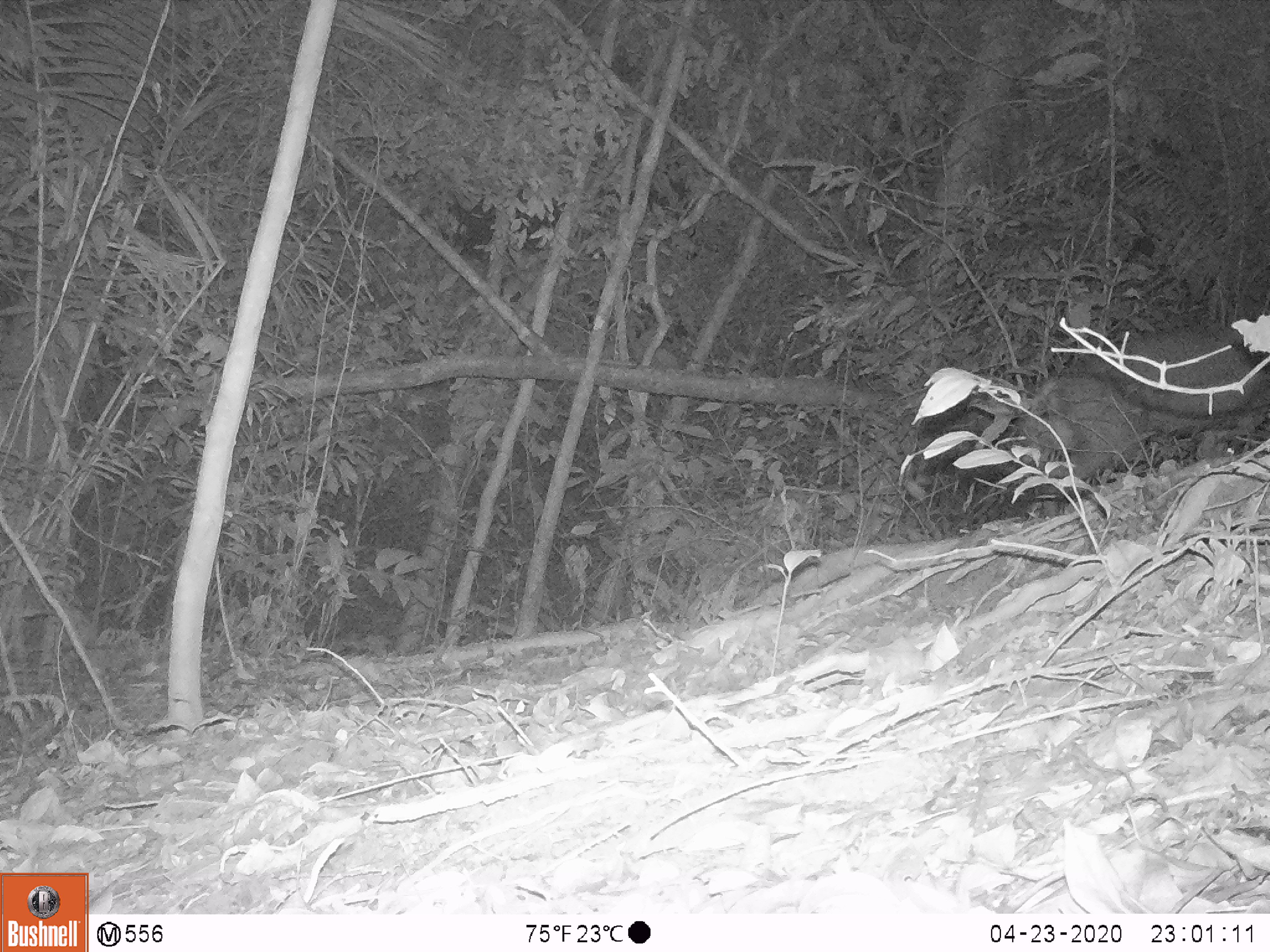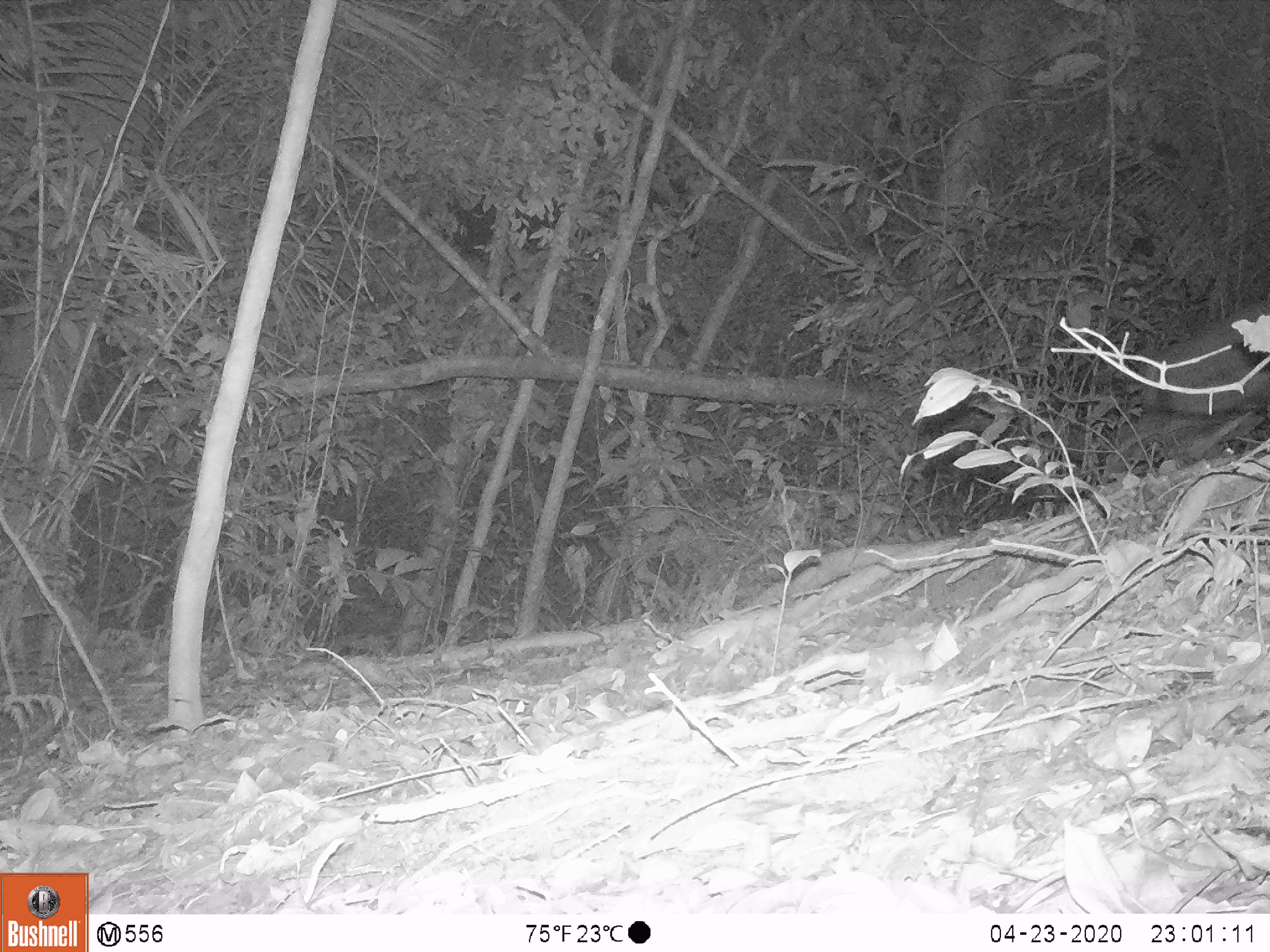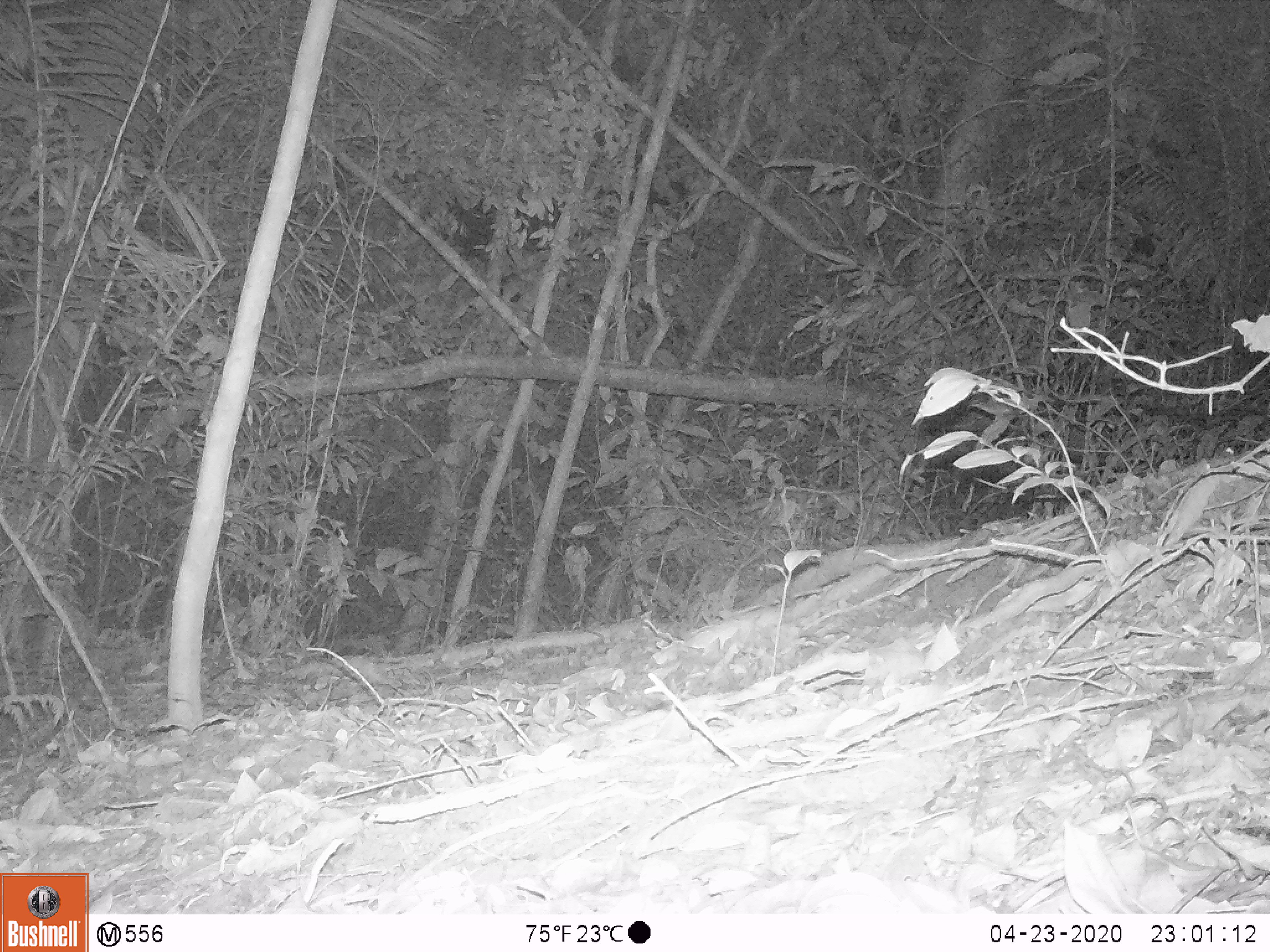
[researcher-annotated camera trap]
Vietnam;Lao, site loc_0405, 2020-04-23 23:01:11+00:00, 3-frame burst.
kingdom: Animalia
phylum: Chordata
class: Mammalia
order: Artiodactyla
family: Cervidae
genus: Muntiacus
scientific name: Muntiacus rooseveltorum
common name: roosevelt's muntjac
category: roosevelts muntjac group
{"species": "roosevelts muntjac group (roosevelt's muntjac) (Muntiacus rooseveltorum)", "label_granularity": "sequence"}